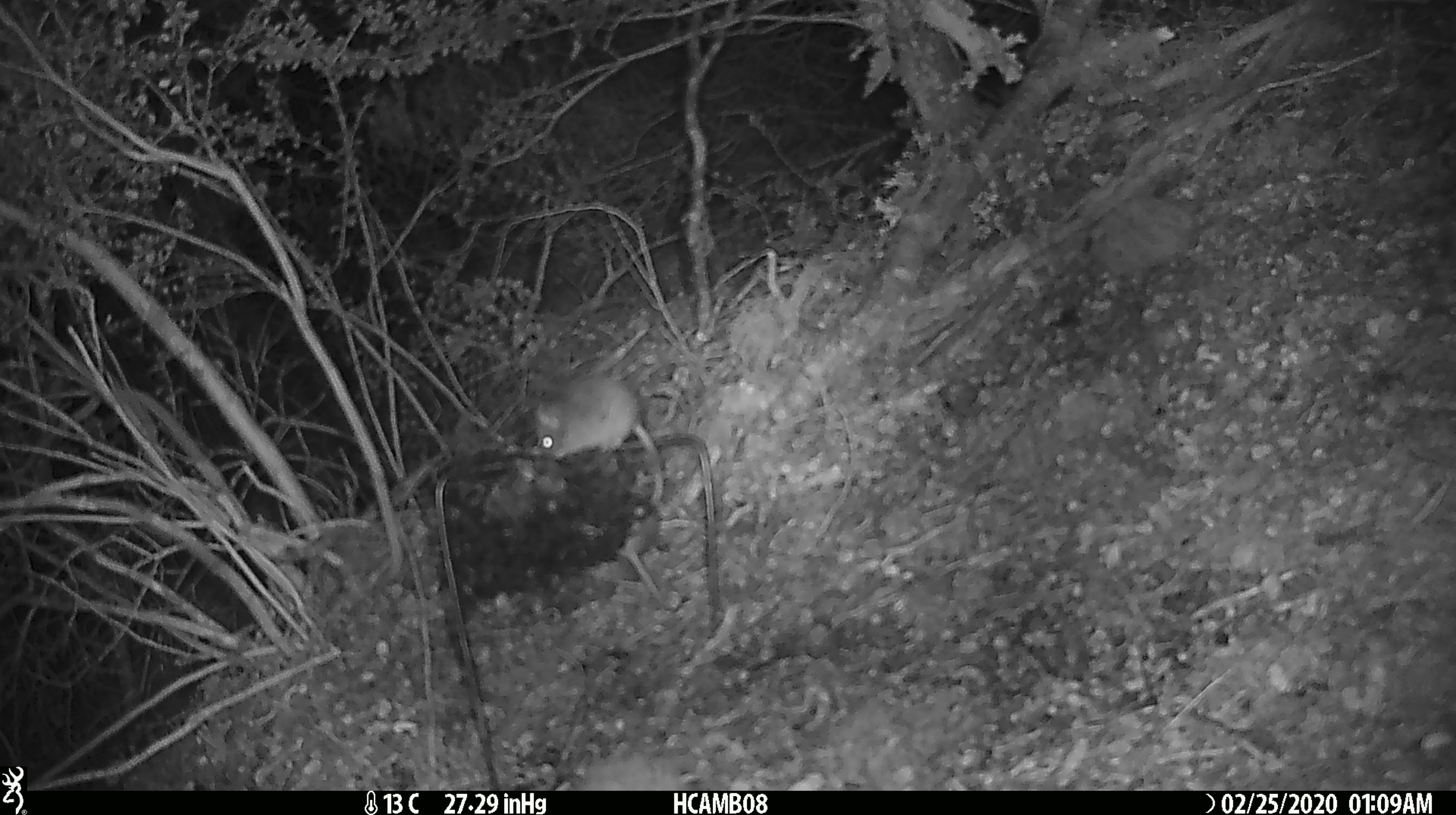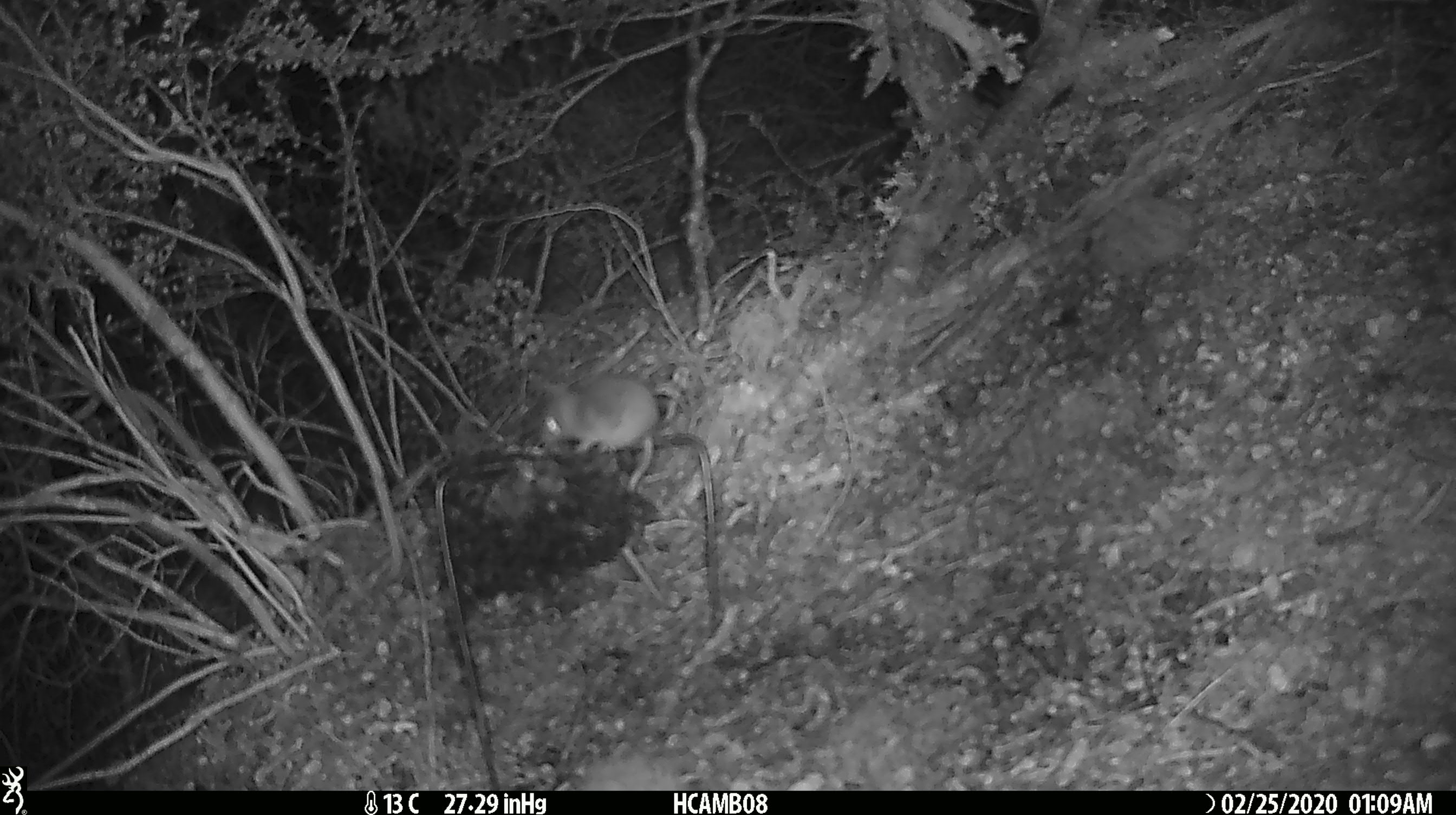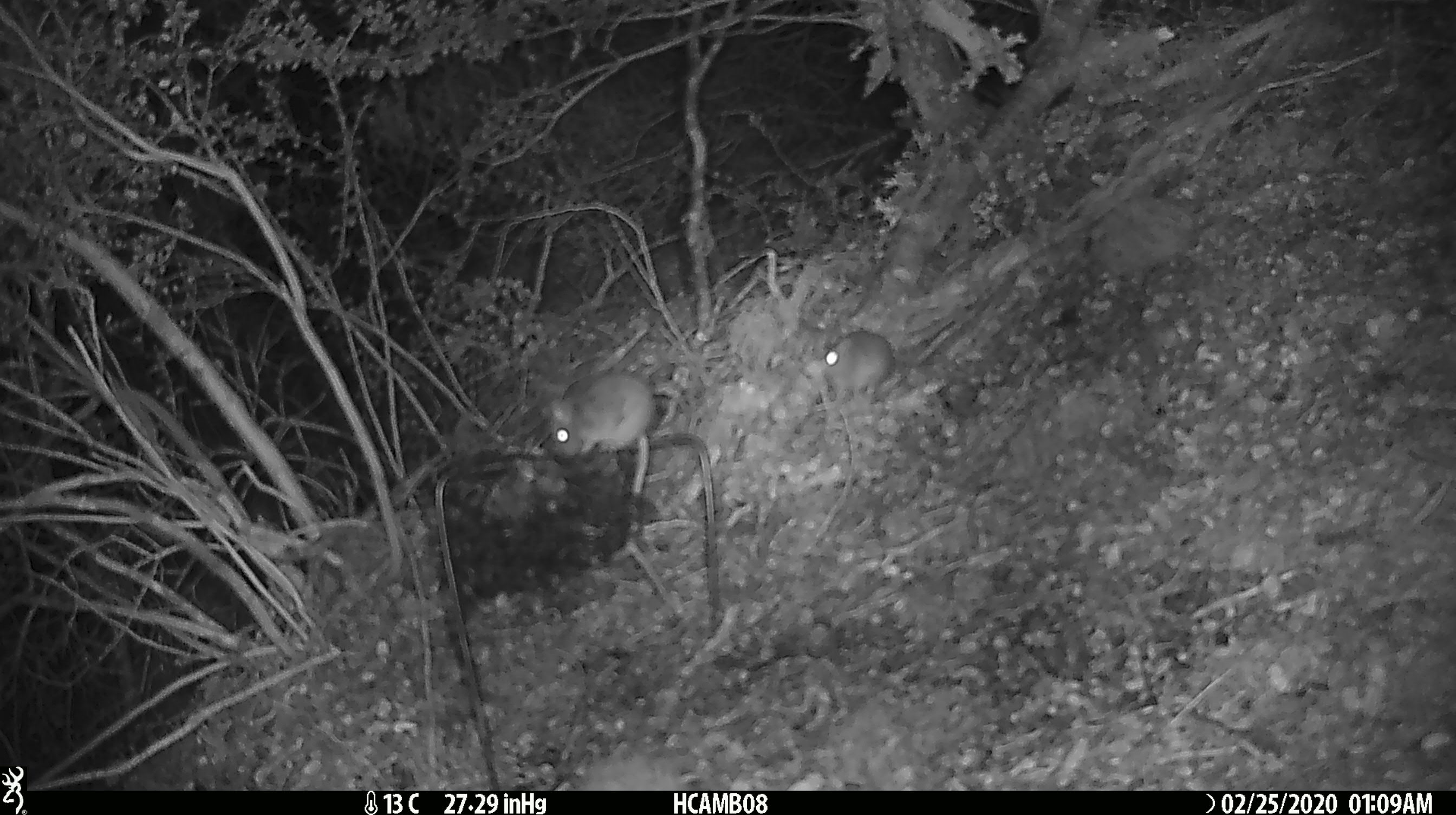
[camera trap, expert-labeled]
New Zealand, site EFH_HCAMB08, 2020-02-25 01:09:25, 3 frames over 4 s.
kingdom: Animalia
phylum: Chordata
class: Mammalia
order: Rodentia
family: Muridae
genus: Mus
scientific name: Mus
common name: mouse